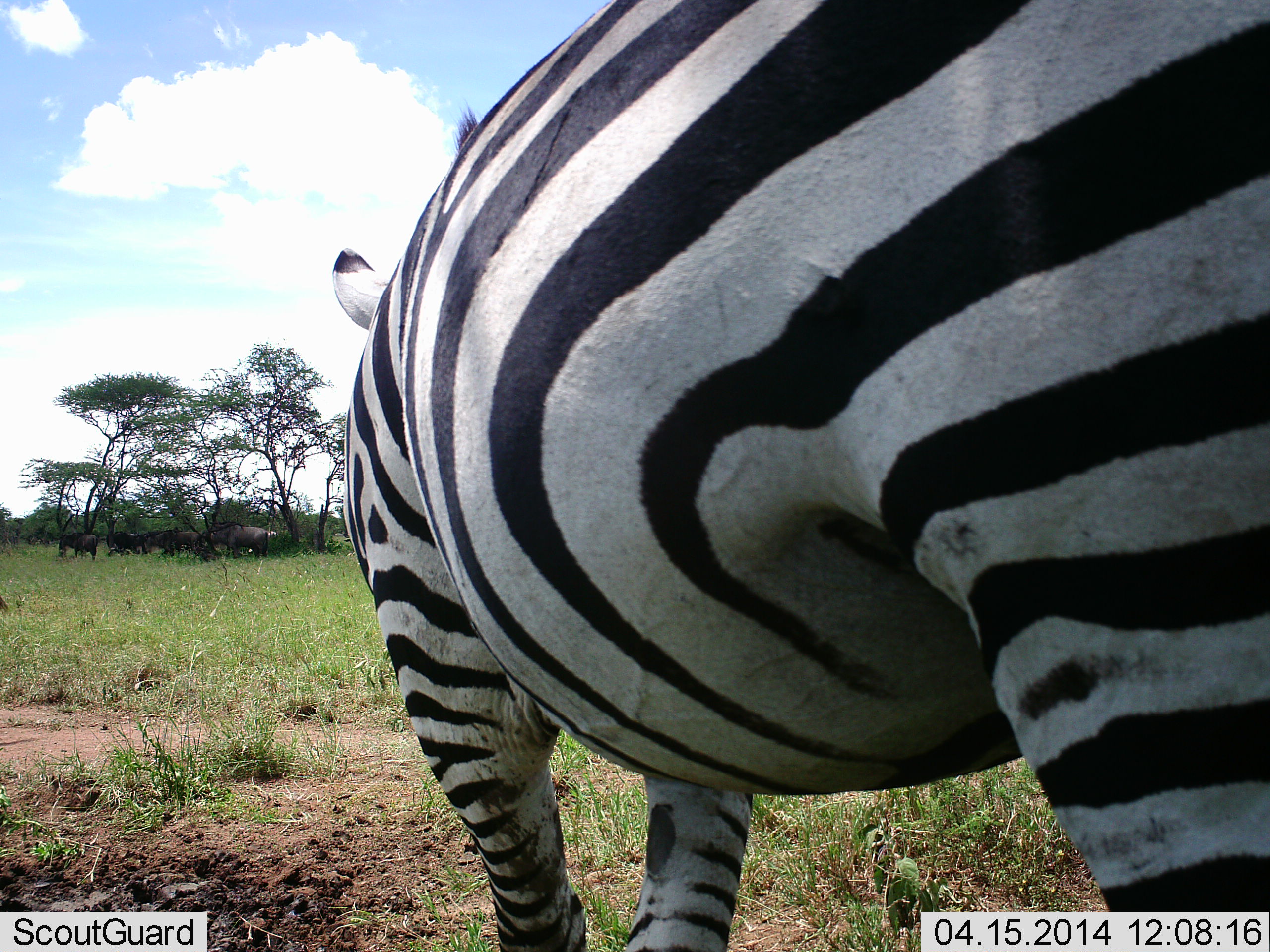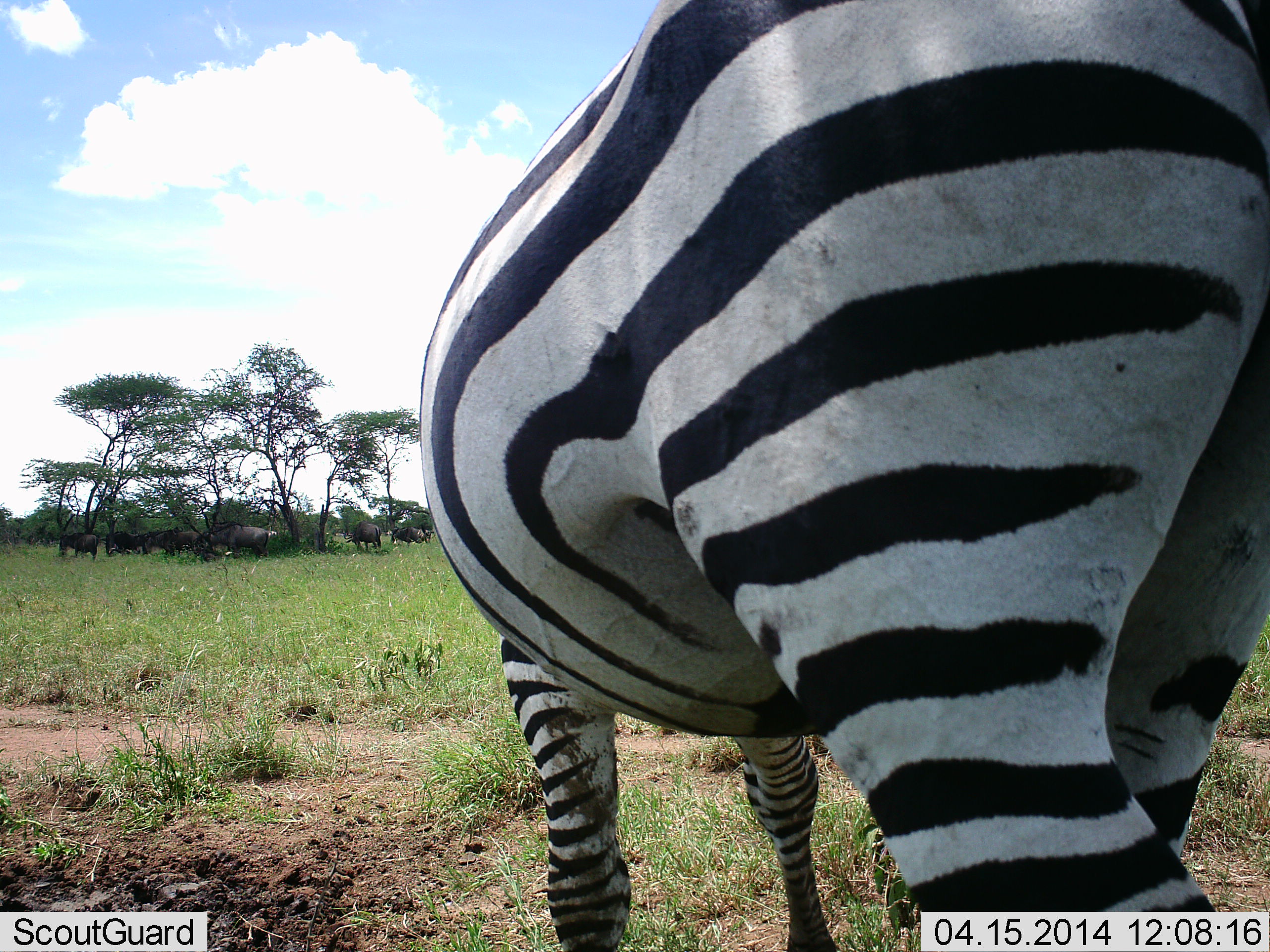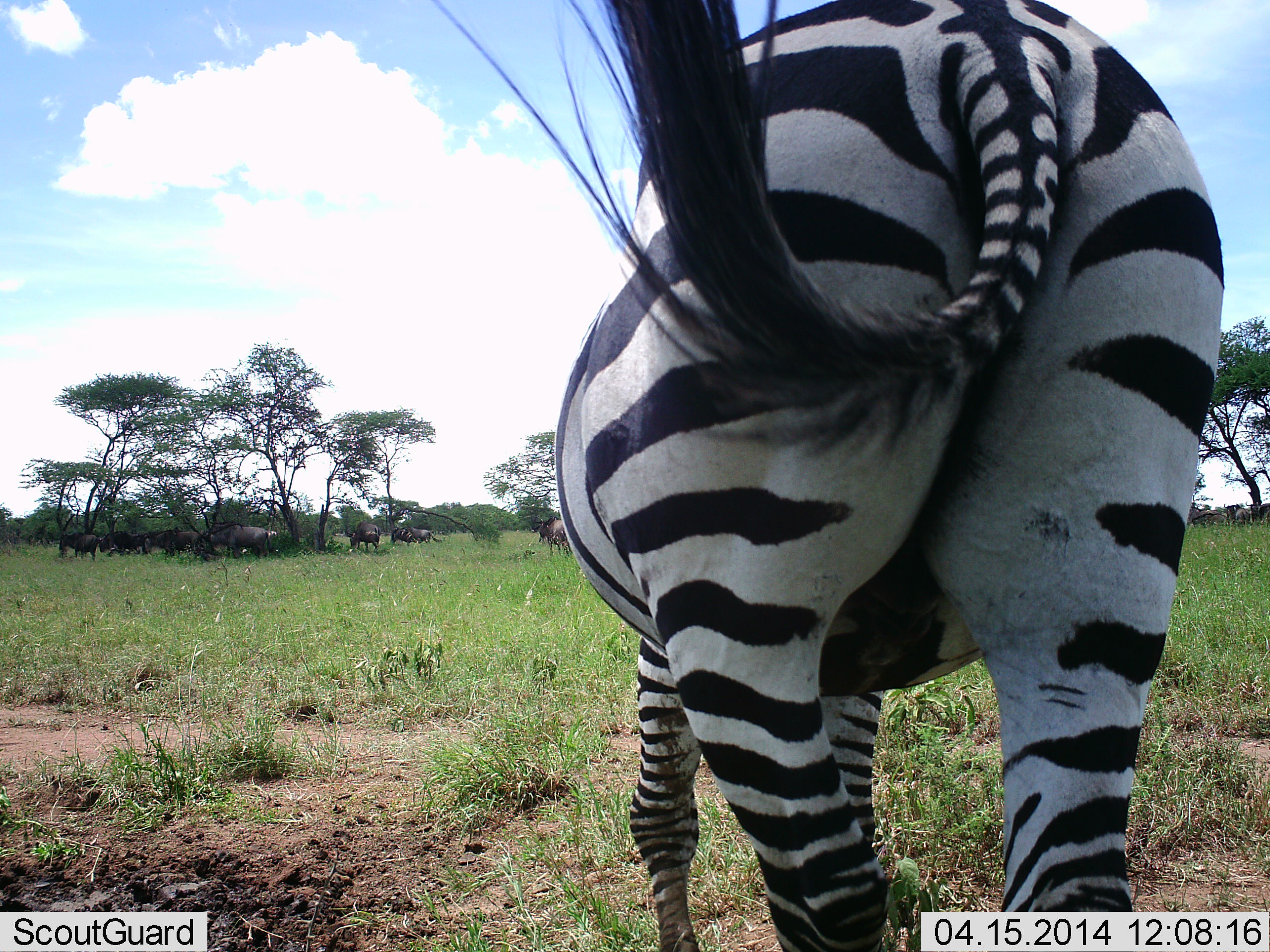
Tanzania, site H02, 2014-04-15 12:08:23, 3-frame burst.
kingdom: Animalia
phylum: Chordata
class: Mammalia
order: Artiodactyla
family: Bovidae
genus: Connochaetes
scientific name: Connochaetes taurinus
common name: blue wildebeest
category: wildebeest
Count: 10.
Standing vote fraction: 100%.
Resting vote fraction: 20%.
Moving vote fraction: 20%.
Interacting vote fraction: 0%.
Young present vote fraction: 0%.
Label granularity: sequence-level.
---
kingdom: Animalia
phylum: Chordata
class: Mammalia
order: Perissodactyla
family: Equidae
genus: Equus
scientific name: Equus quagga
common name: plains zebra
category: zebra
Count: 1.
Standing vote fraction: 25%.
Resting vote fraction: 0%.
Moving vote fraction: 75%.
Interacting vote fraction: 0%.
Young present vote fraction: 0%.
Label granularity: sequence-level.